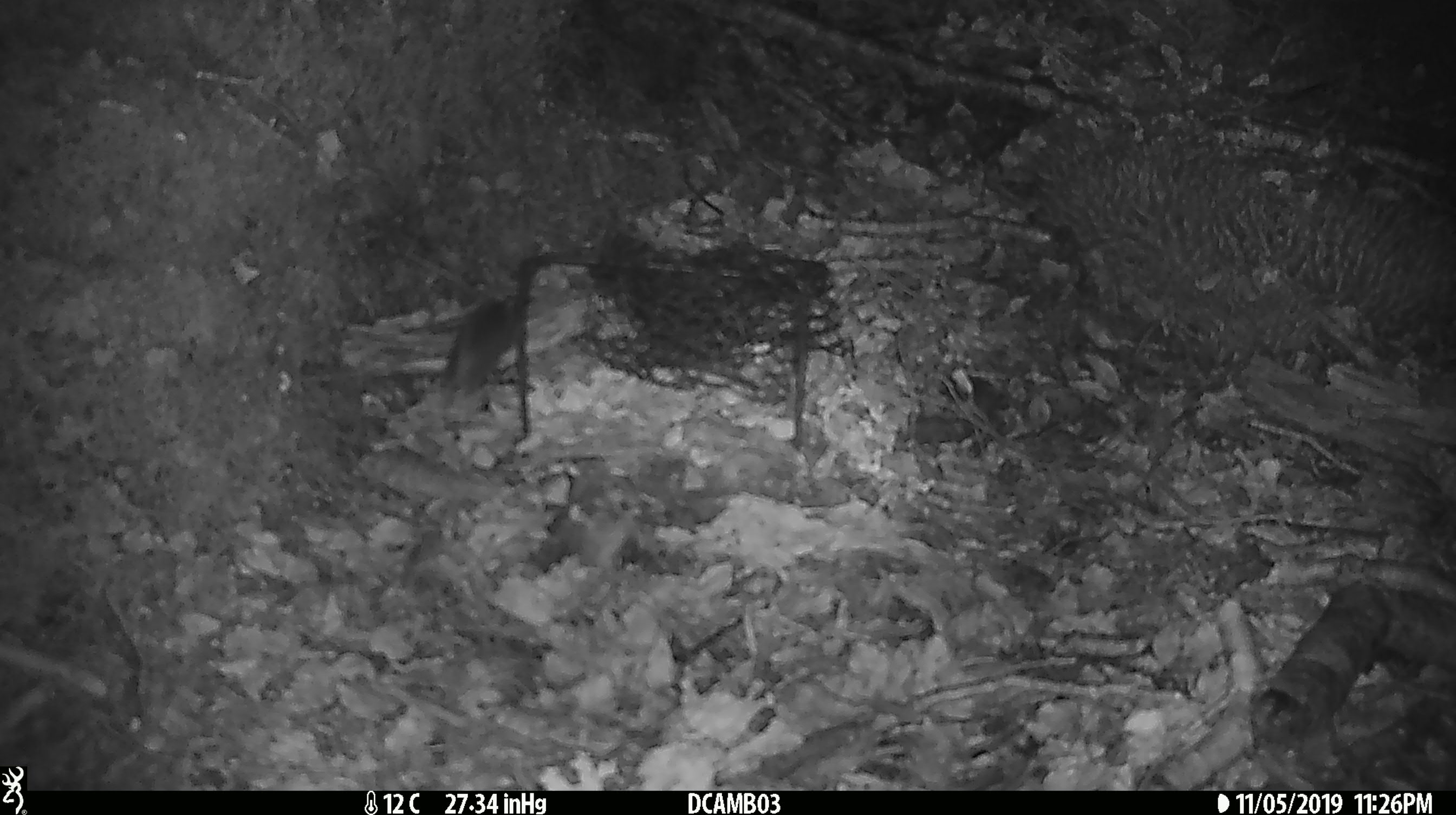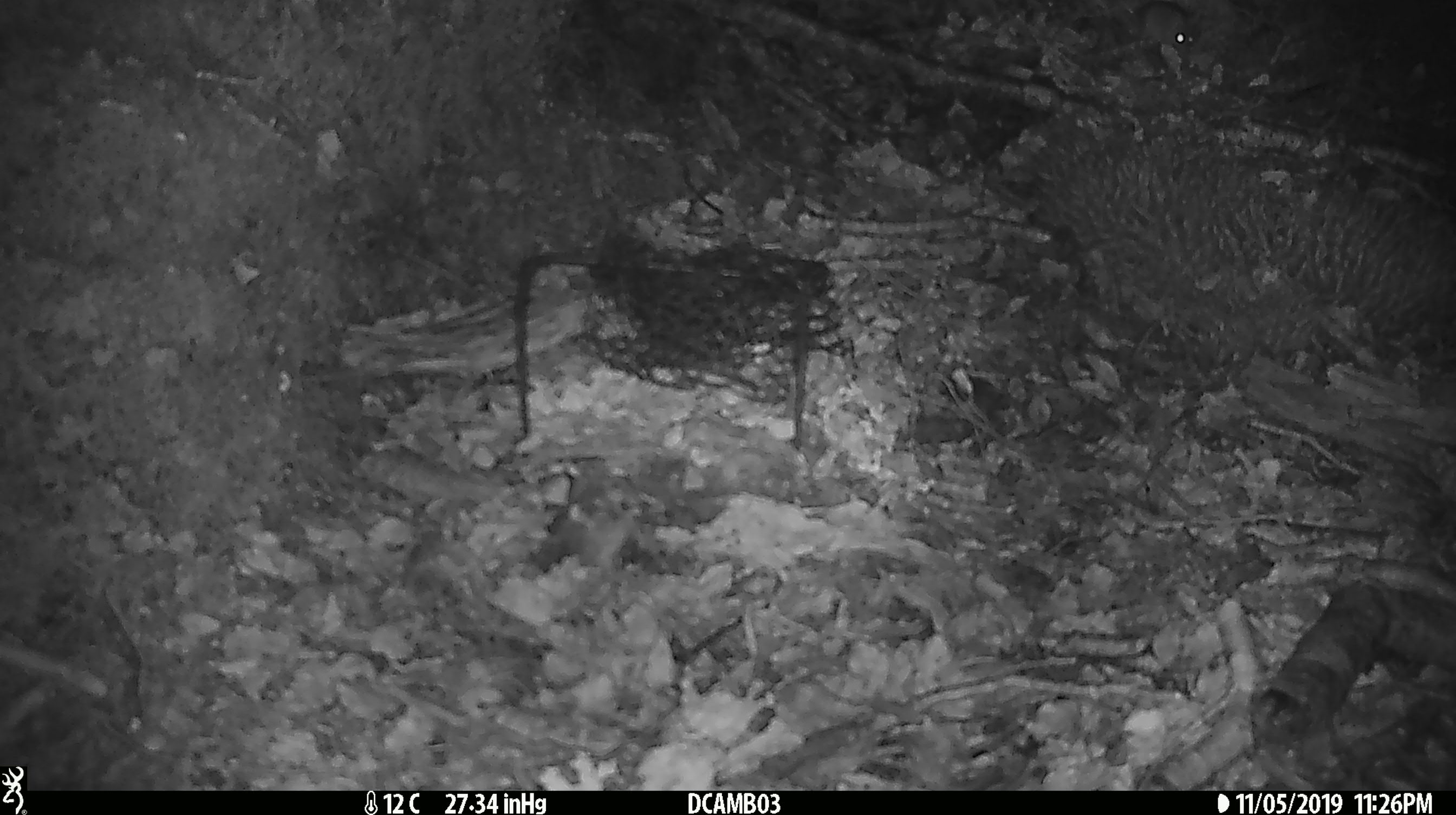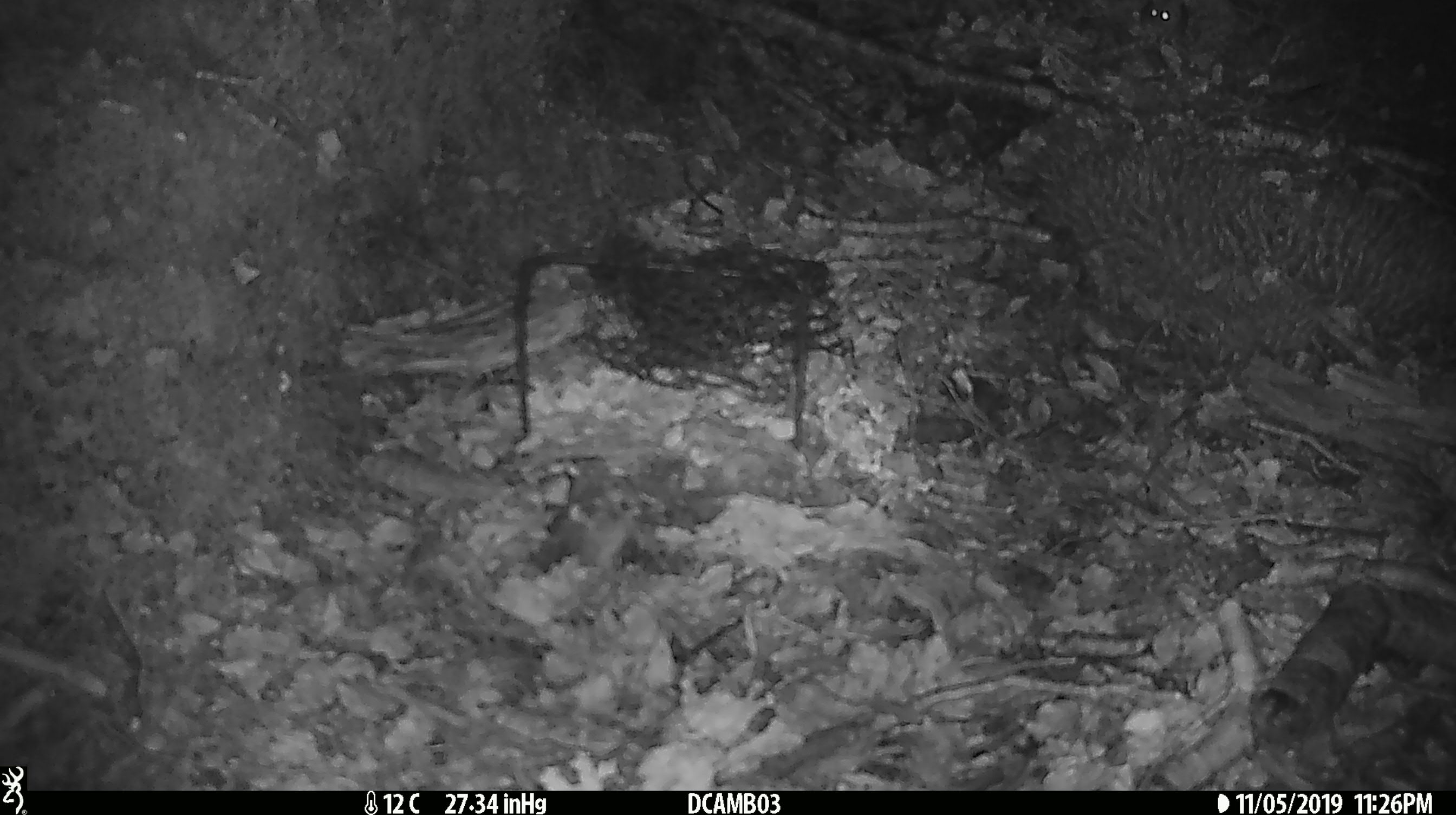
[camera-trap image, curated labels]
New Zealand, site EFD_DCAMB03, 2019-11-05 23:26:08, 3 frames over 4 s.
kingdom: Animalia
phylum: Chordata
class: Mammalia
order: Rodentia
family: Muridae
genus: Mus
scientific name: Mus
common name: mouse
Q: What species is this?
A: Mouse (Mus).